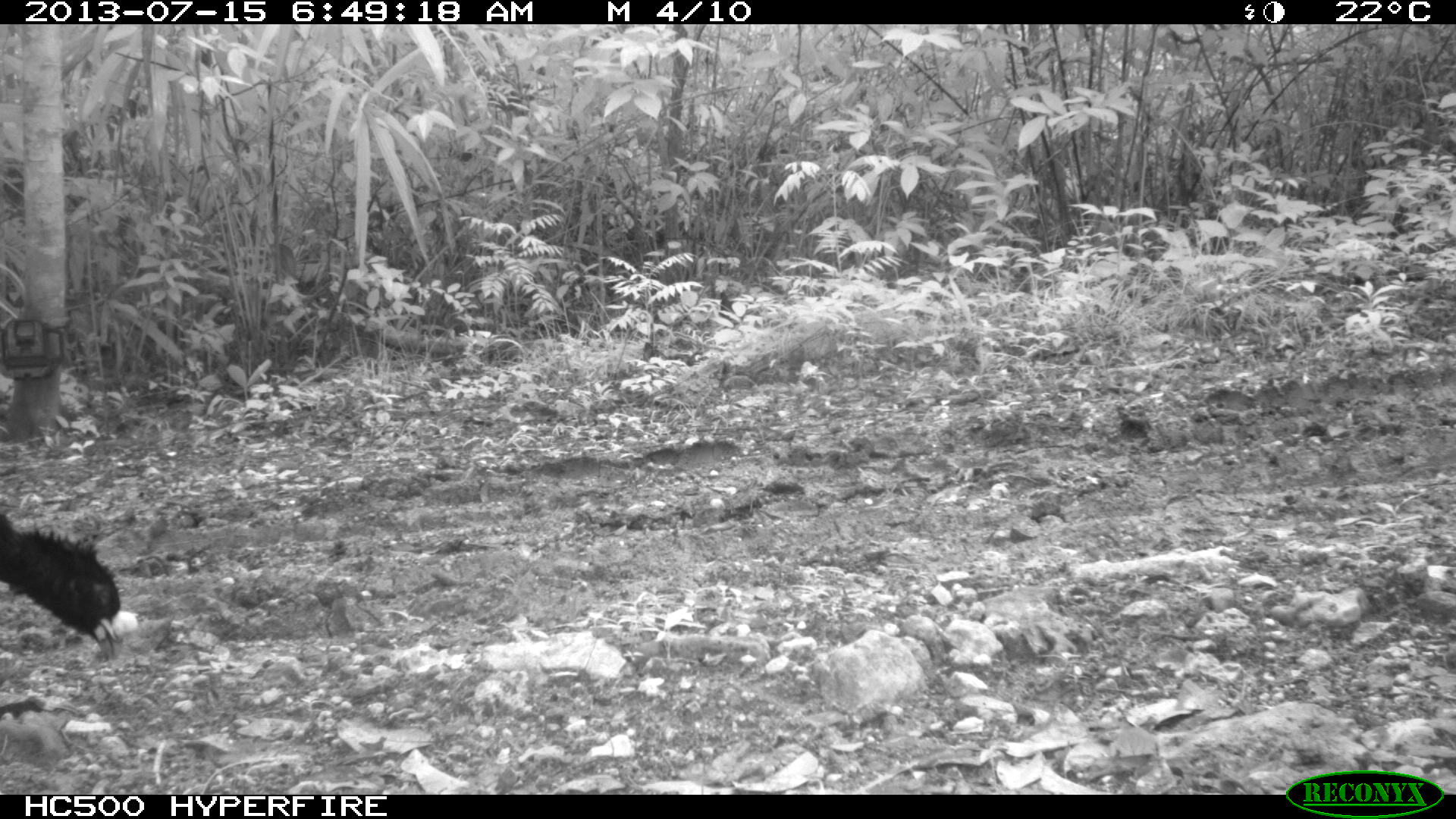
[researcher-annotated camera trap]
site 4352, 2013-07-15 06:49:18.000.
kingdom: Animalia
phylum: Chordata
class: Aves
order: Galliformes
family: Cracidae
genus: Crax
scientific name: Crax rubra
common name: great curassow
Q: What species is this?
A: Crax rubra (great curassow).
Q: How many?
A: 1.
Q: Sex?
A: Male.